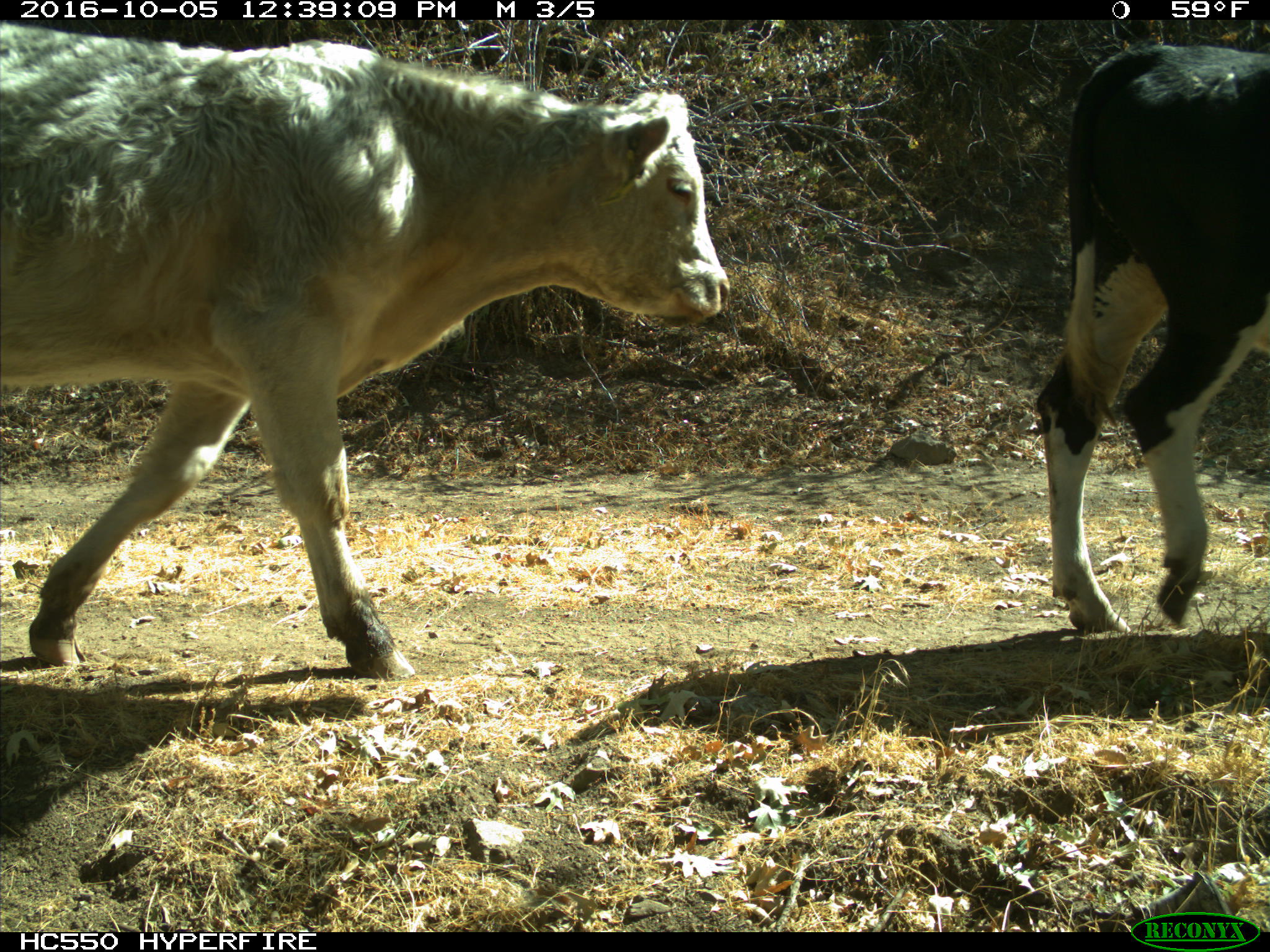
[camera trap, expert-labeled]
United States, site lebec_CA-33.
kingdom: Animalia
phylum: Chordata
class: Mammalia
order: Artiodactyla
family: Bovidae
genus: Bos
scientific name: Bos taurus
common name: domestic cow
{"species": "Bos taurus (domestic cow)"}